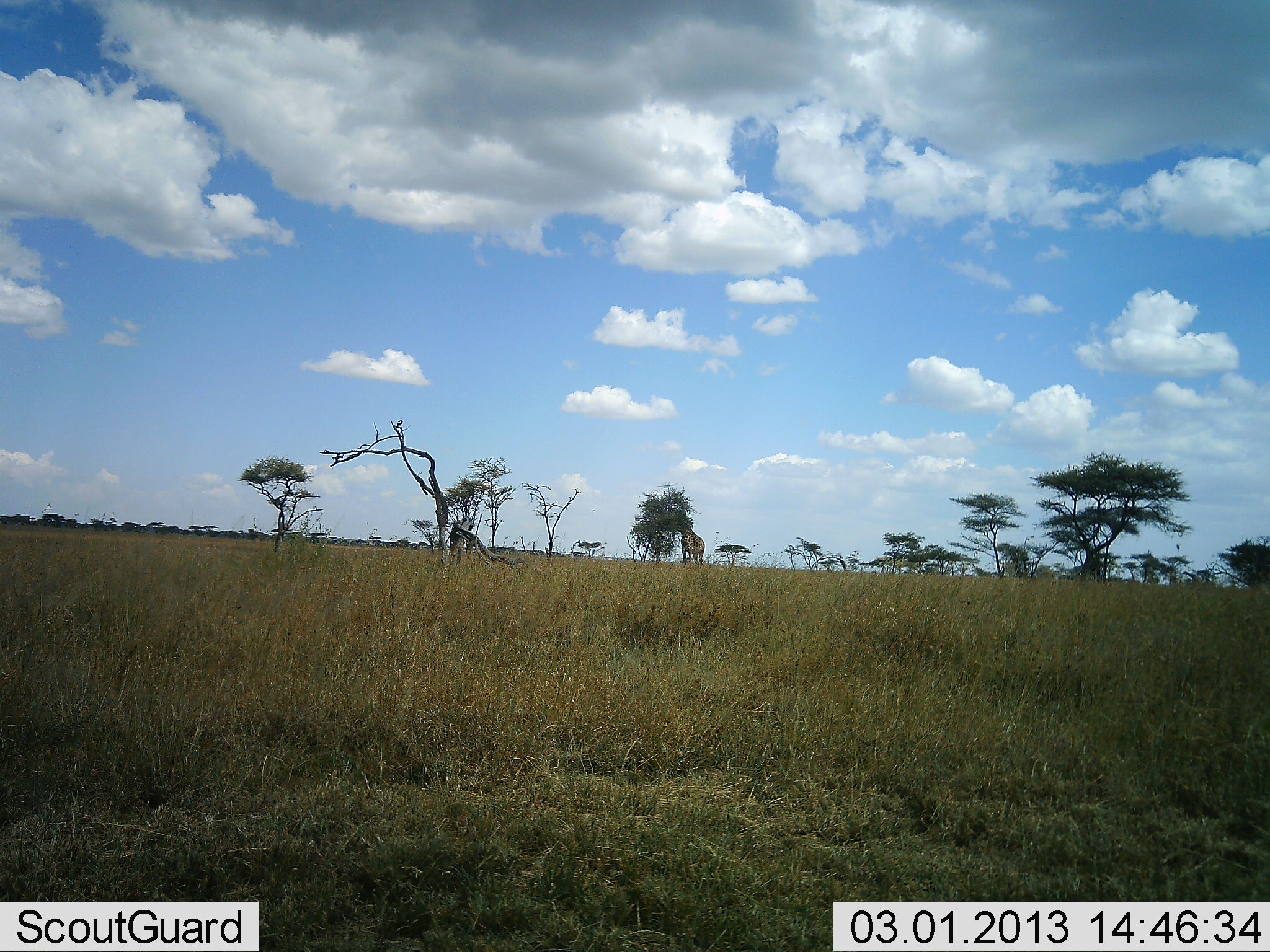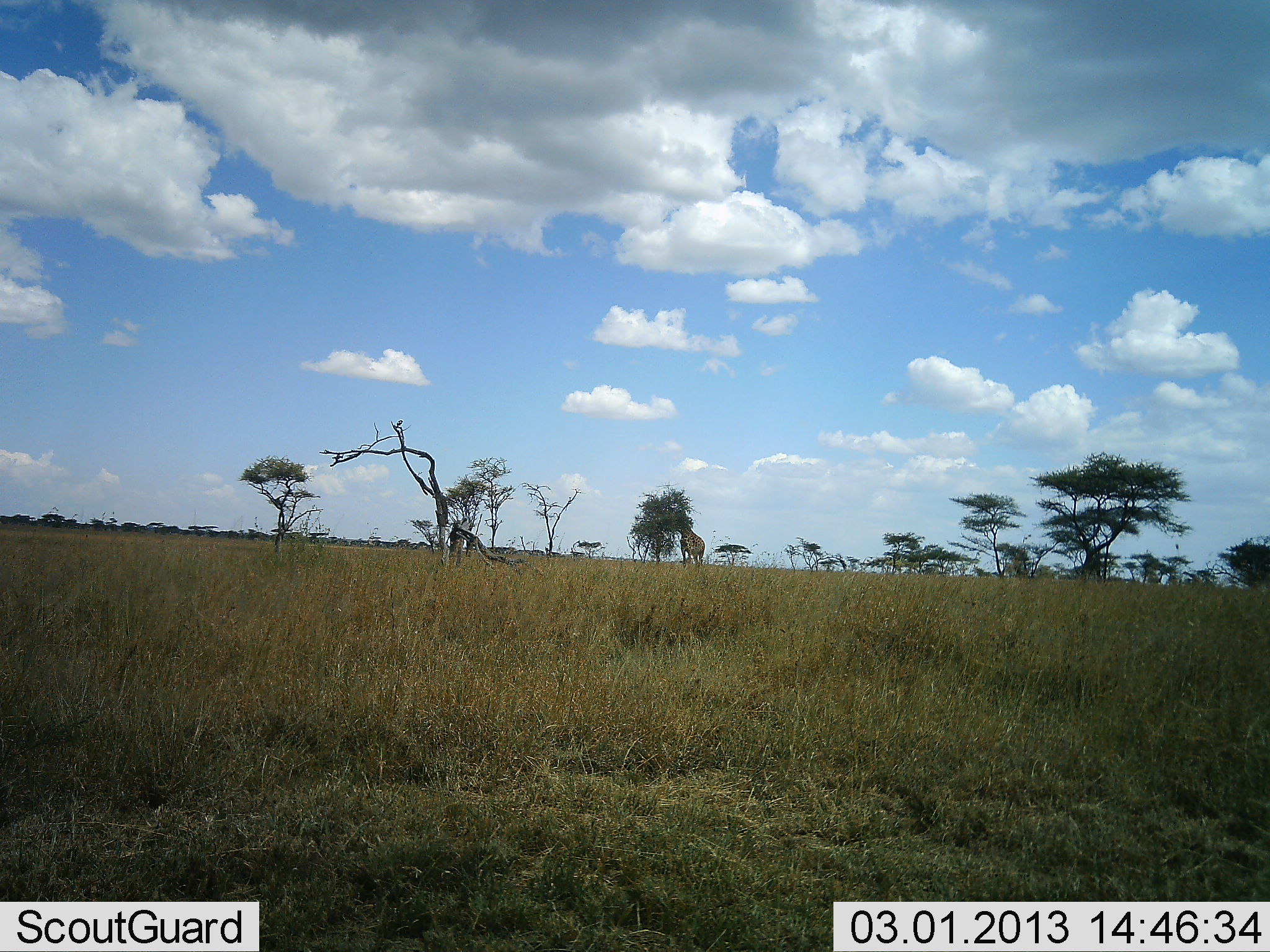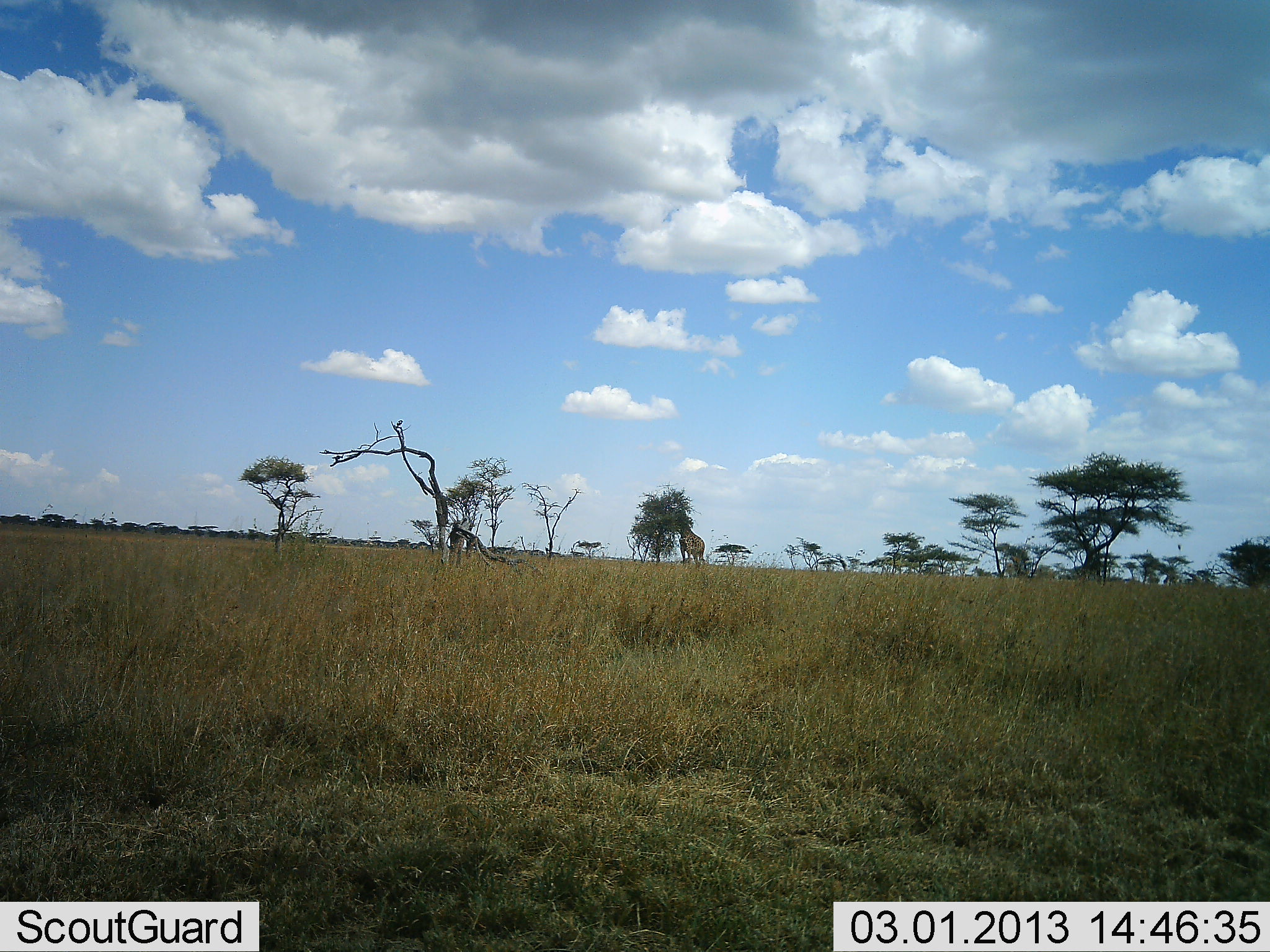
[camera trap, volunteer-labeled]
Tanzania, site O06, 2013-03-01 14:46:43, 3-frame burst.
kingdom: Animalia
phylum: Chordata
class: Mammalia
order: Artiodactyla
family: Giraffidae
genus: Giraffa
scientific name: Giraffa camelopardalis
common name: giraffe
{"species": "giraffe (Giraffa camelopardalis)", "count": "1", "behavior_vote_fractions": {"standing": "32%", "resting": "0%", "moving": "0%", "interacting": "0%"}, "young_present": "0%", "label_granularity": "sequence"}